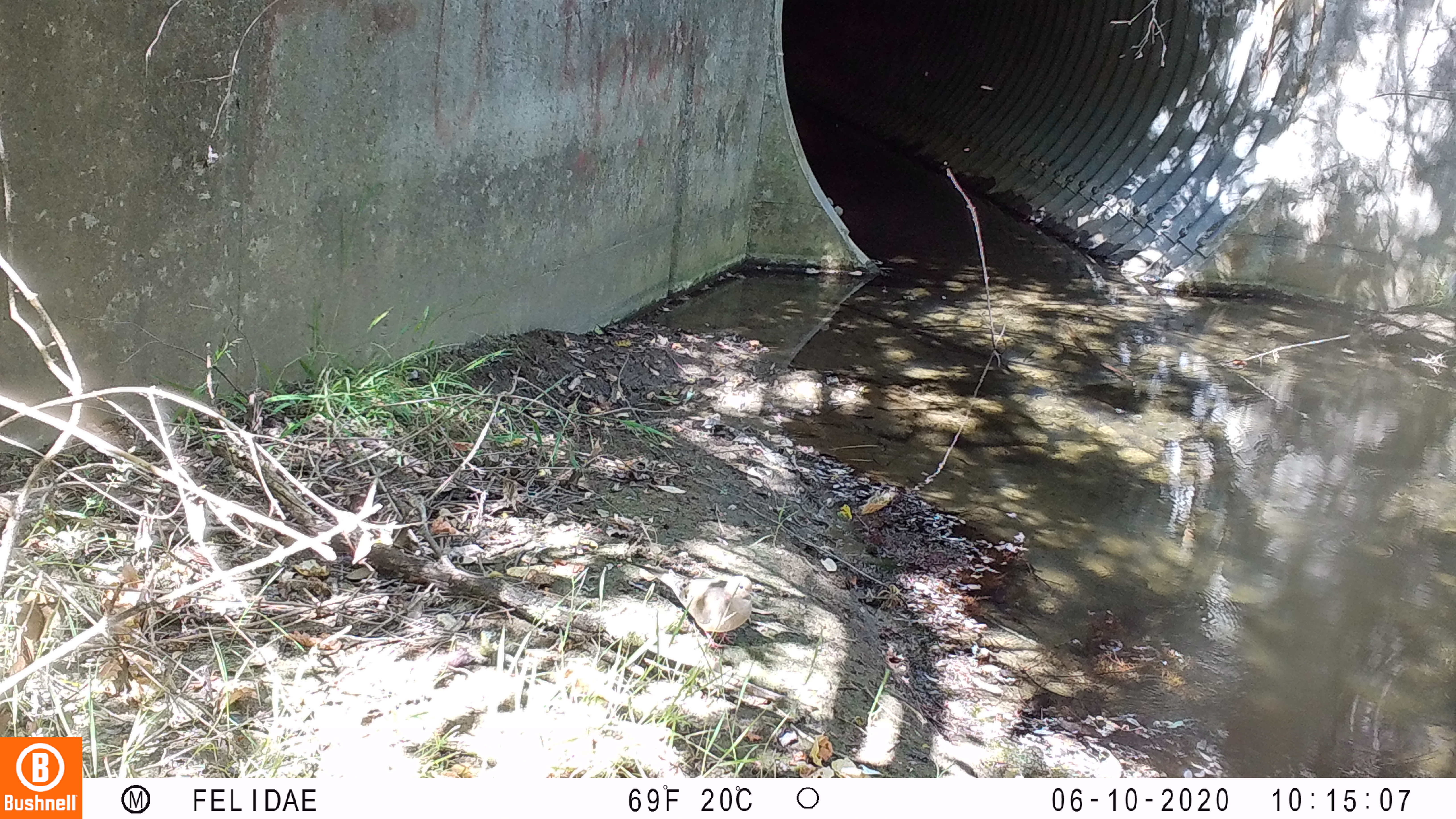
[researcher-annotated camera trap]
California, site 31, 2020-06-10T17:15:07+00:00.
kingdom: Animalia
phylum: Chordata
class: Aves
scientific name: Aves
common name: bird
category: unknown bird